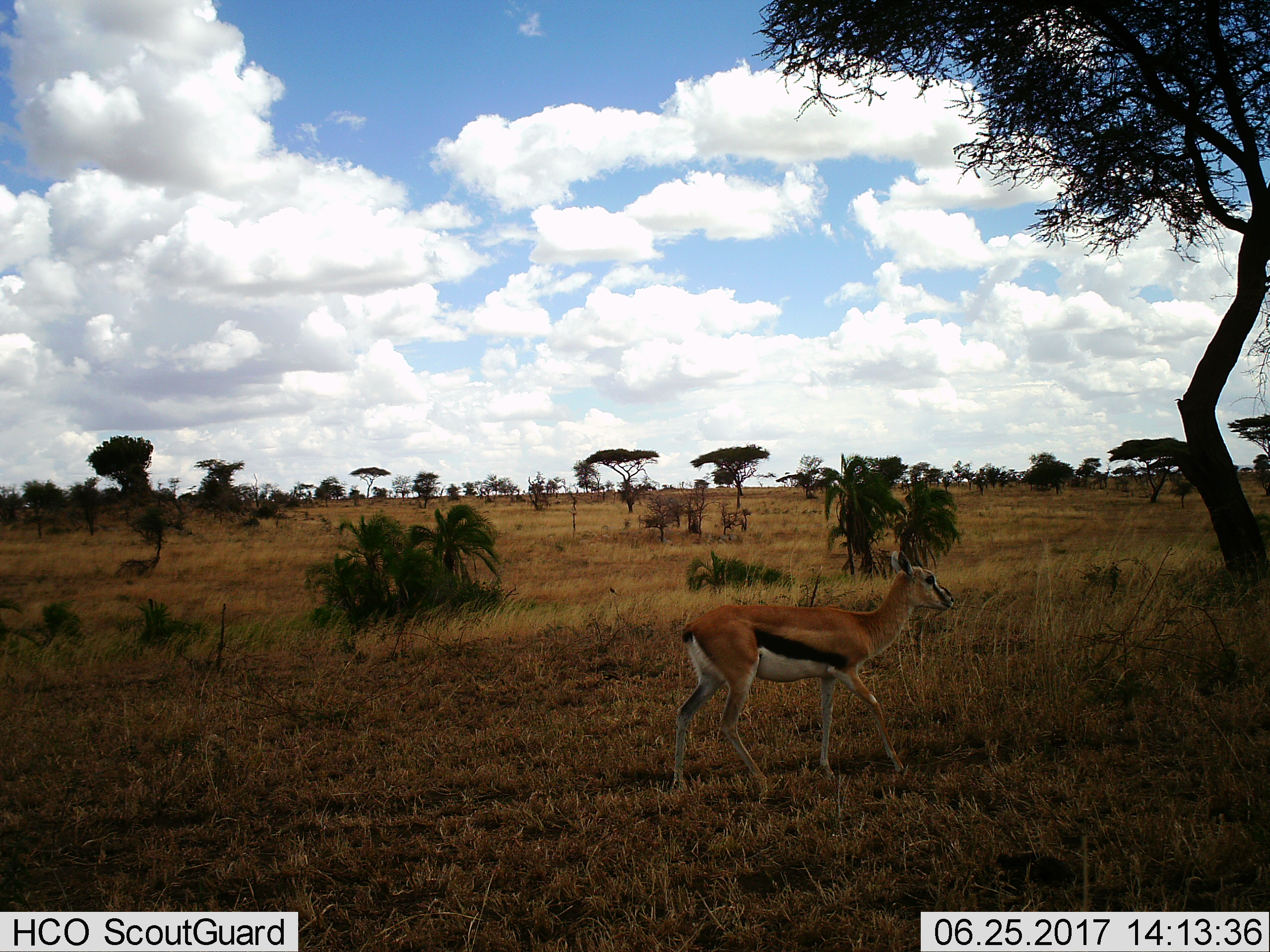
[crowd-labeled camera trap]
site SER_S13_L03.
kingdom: Animalia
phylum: Chordata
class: Mammalia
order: Artiodactyla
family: Bovidae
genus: Eudorcas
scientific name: Eudorcas thomsonii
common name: thomson's gazelle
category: gazellethomsons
Gazellethomsons (thomson's gazelle) (Eudorcas thomsonii), count 1. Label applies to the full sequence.